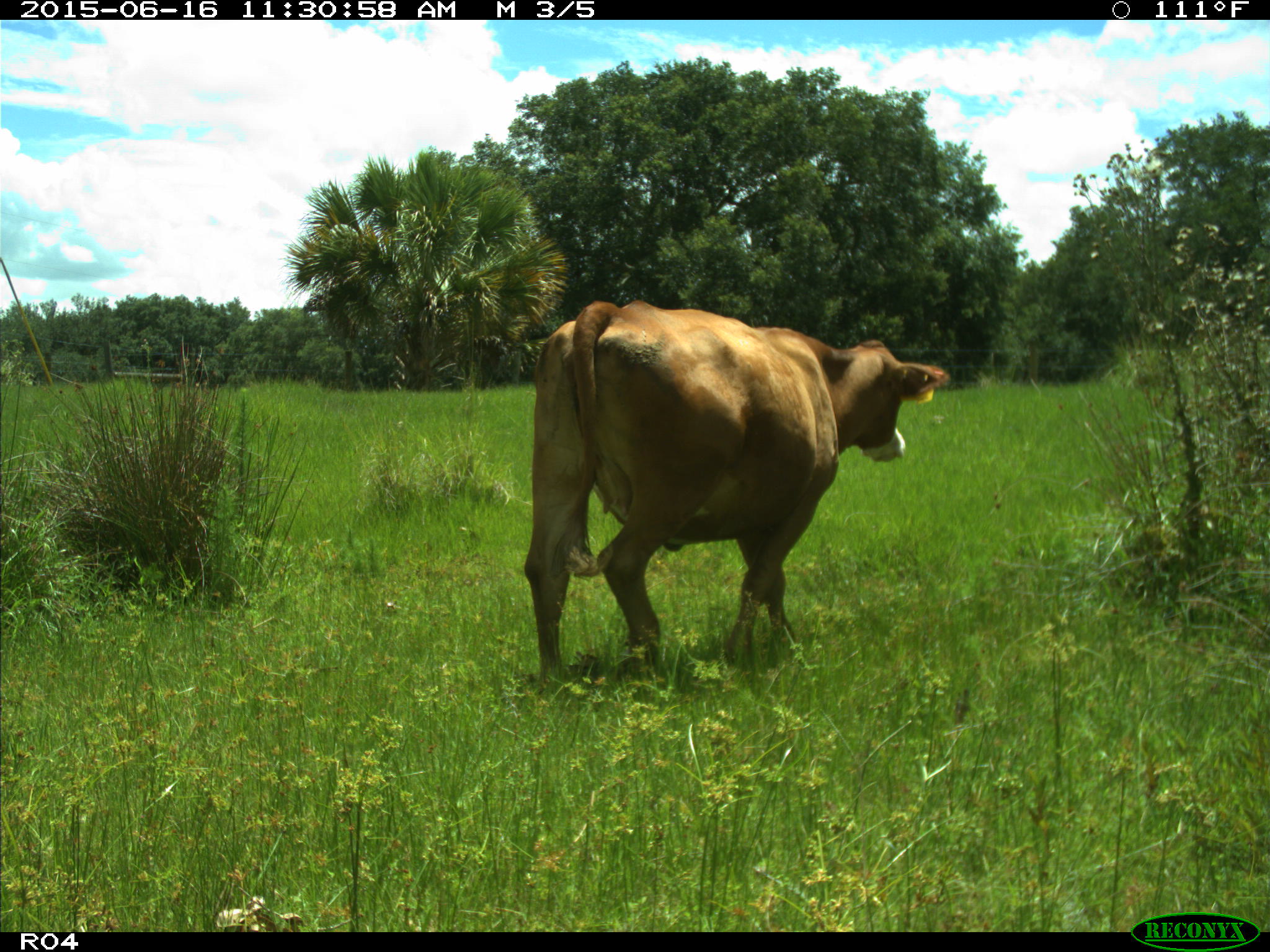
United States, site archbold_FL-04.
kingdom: Animalia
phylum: Chordata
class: Mammalia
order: Artiodactyla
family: Bovidae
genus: Bos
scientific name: Bos taurus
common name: domestic cow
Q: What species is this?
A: Bos taurus (domestic cow).